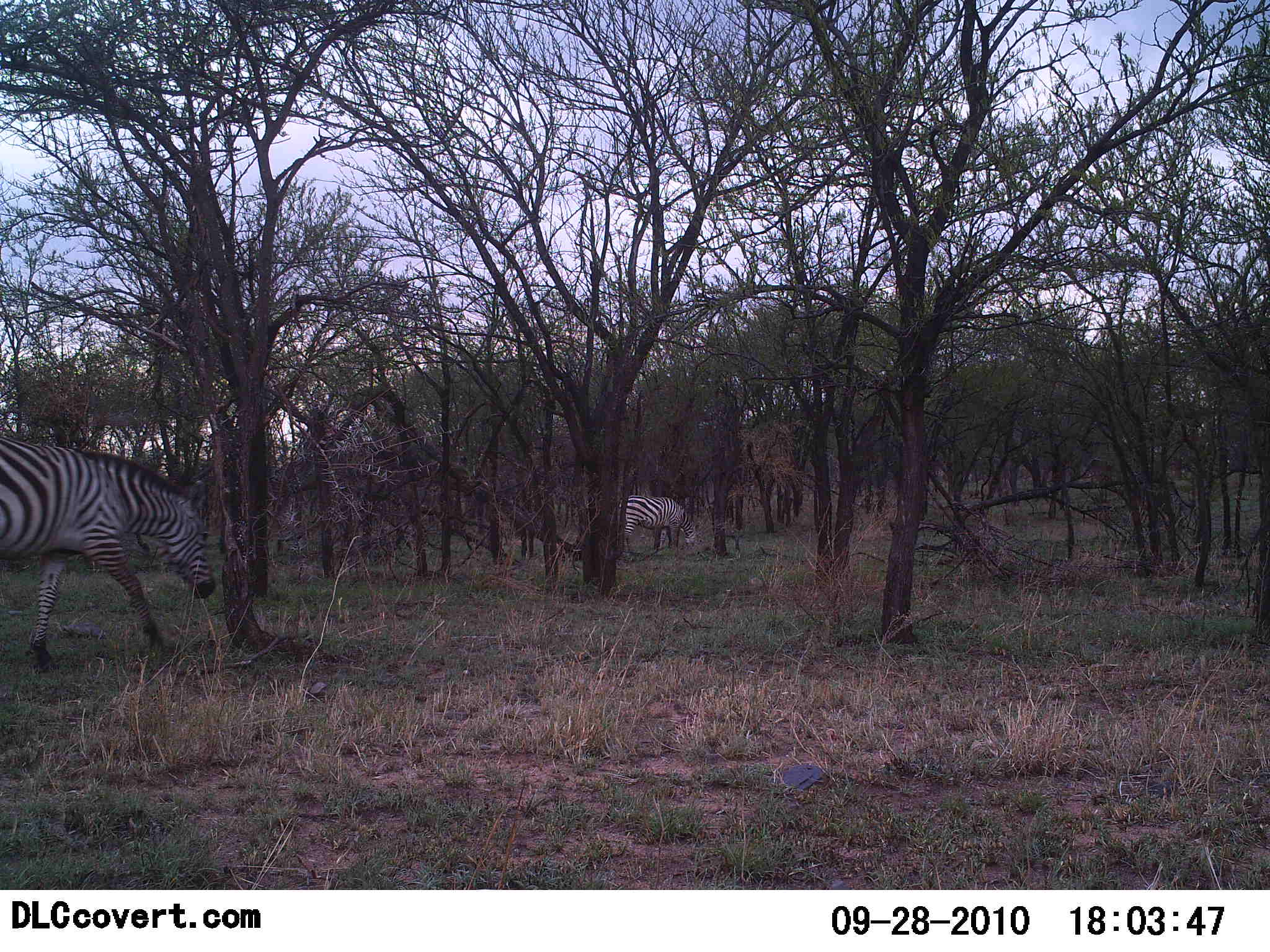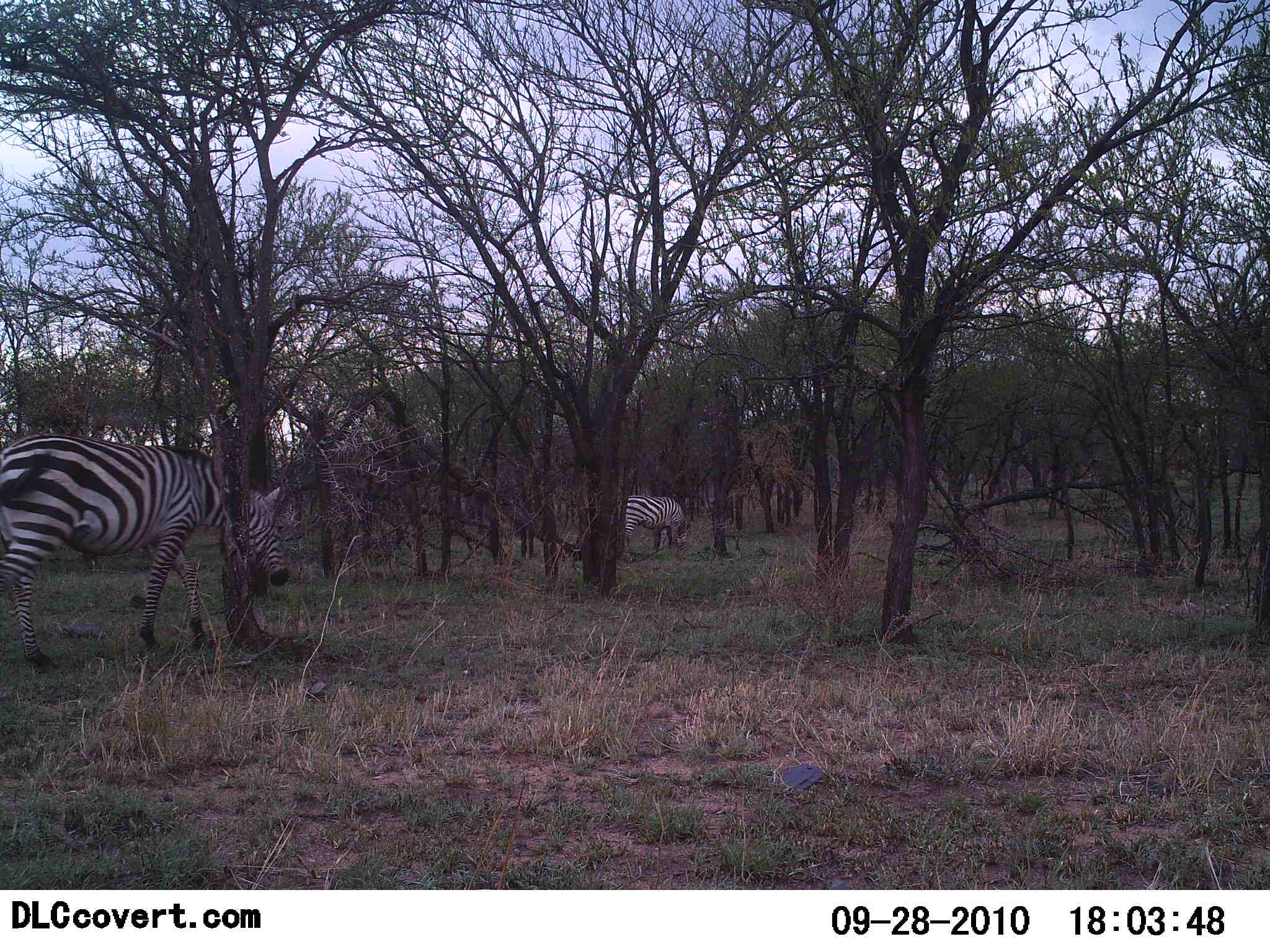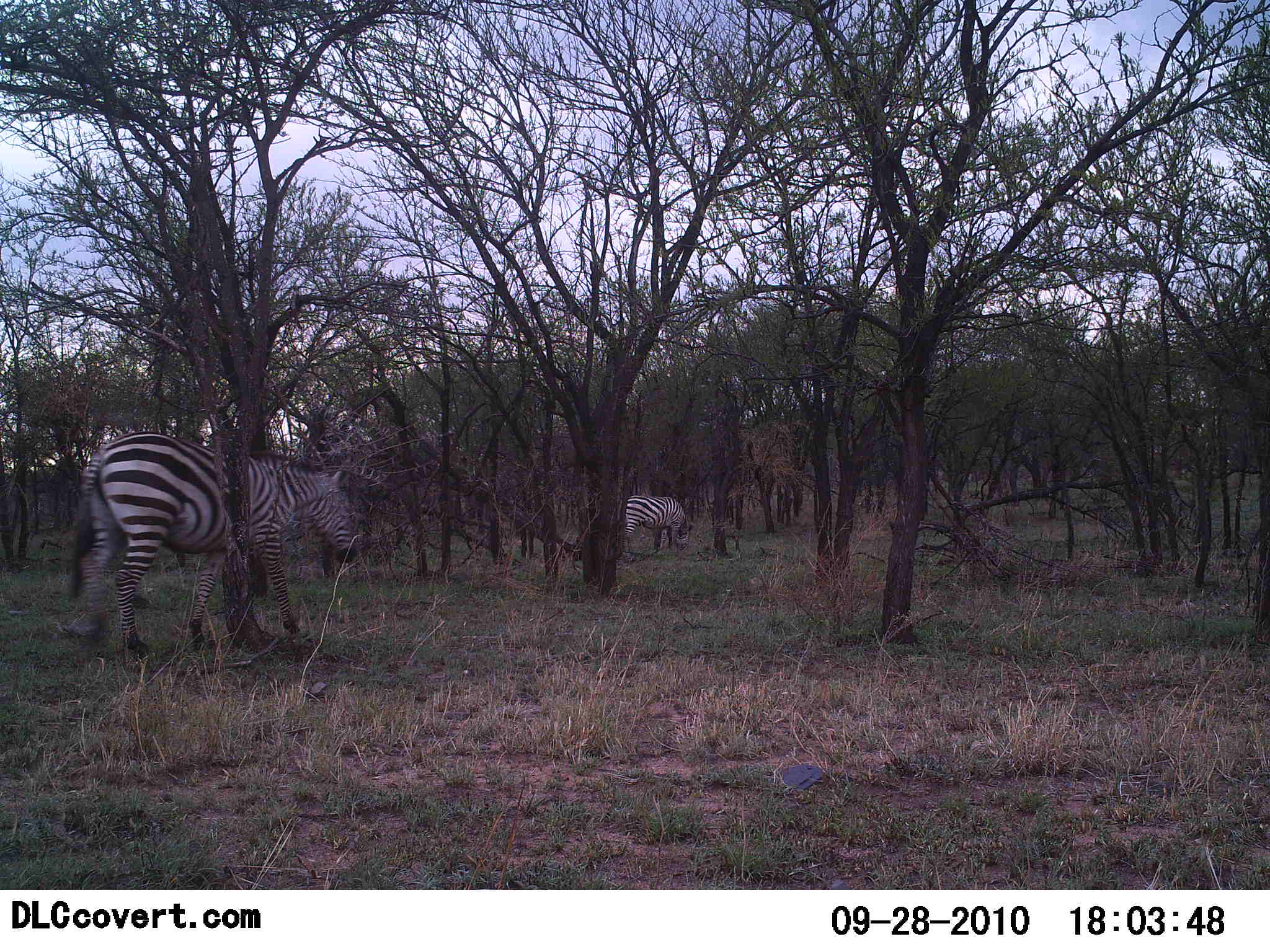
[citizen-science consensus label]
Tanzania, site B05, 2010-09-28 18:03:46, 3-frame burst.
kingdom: Animalia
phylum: Chordata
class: Mammalia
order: Perissodactyla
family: Equidae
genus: Equus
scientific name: Equus quagga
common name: plains zebra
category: zebra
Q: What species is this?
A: Zebra (plains zebra) (Equus quagga).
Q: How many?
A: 2.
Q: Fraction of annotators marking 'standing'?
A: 0%.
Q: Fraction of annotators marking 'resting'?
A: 0%.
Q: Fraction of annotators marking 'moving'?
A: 71%.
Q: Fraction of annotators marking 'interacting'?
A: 0%.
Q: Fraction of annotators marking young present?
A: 0%.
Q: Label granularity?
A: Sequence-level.